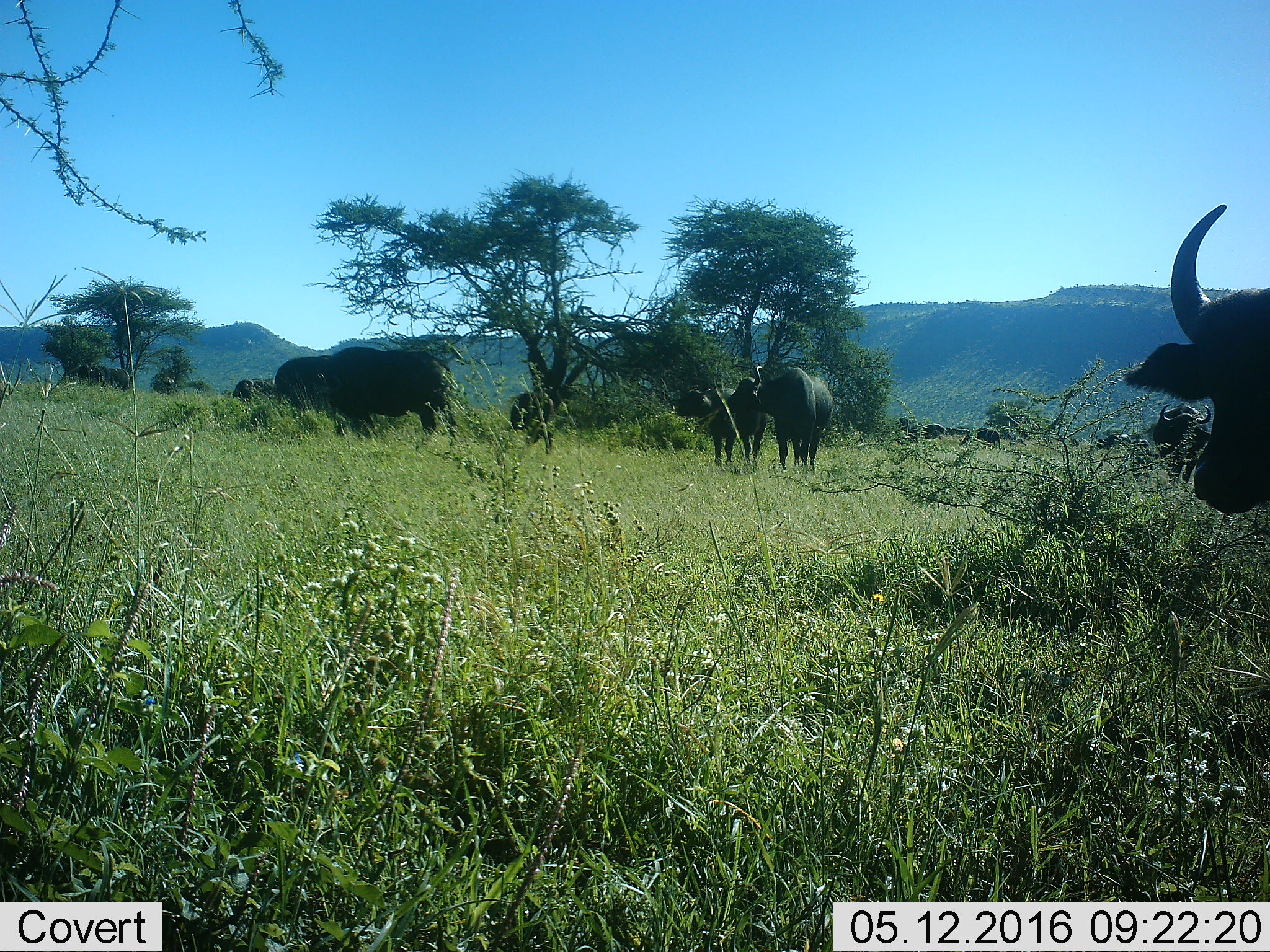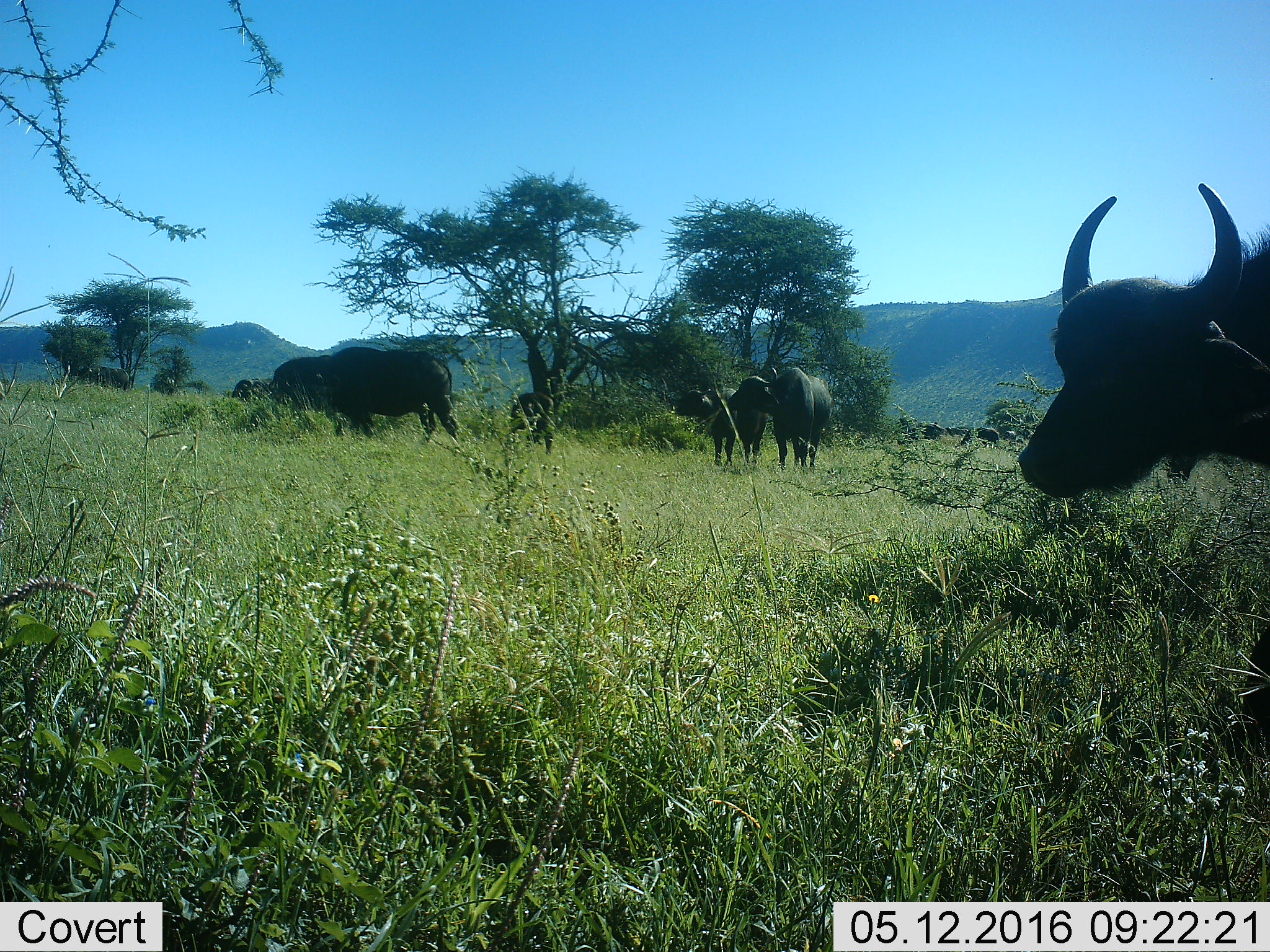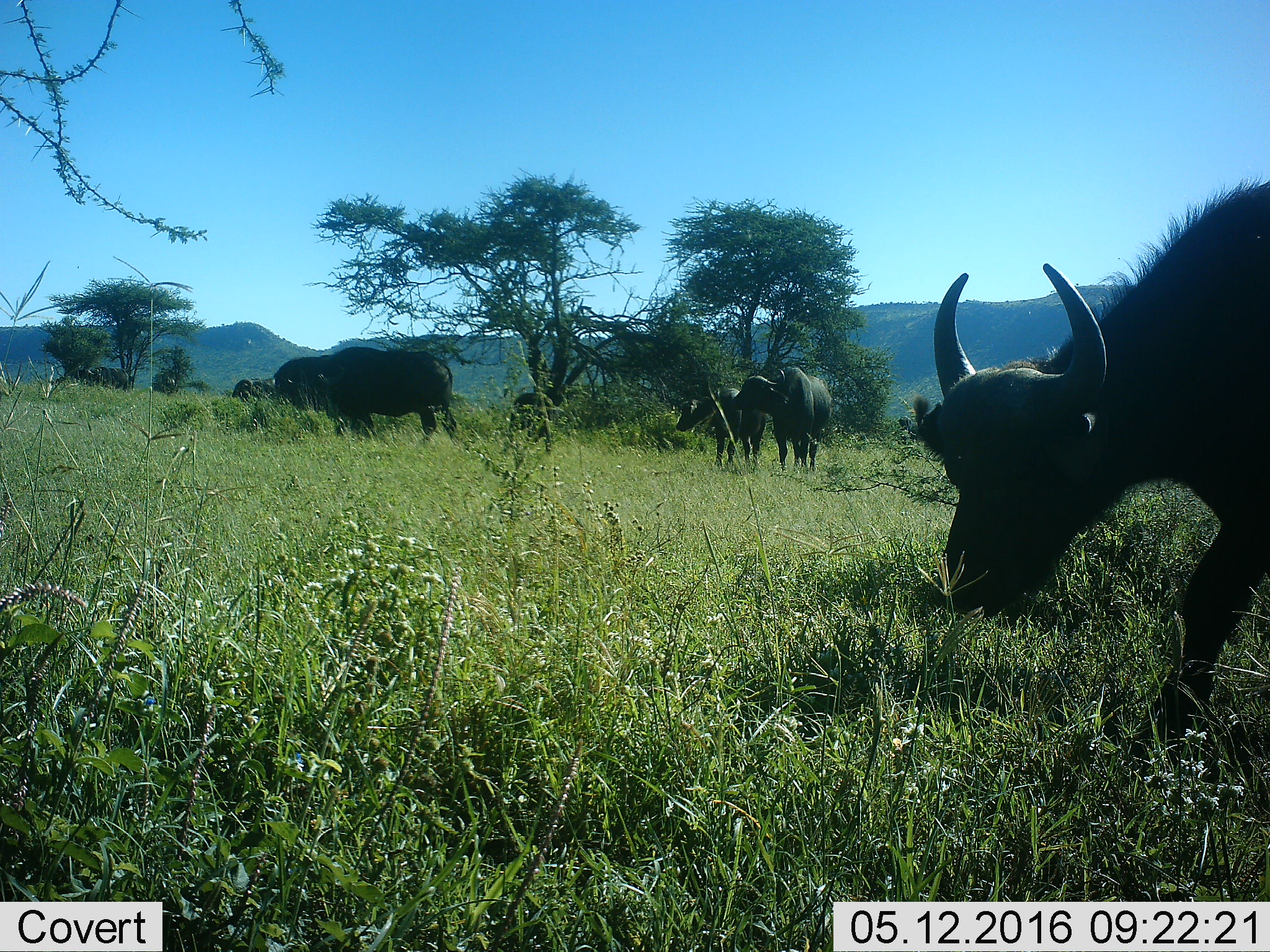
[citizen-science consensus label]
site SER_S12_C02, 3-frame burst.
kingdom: Animalia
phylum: Chordata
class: Mammalia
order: Artiodactyla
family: Bovidae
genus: Syncerus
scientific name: Syncerus caffer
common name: african buffalo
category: buffalo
Buffalo (african buffalo) (Syncerus caffer), count 11-50. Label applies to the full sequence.